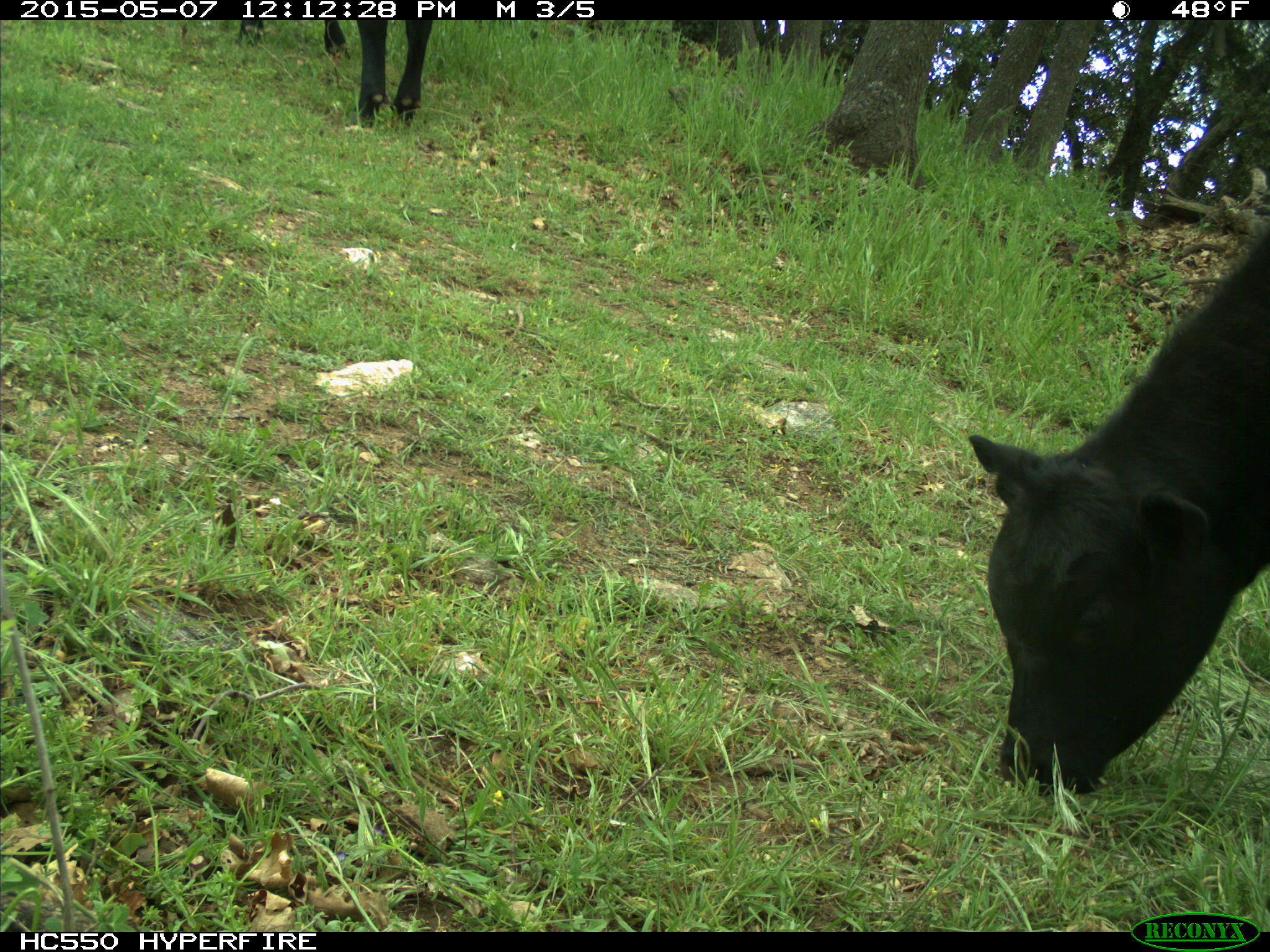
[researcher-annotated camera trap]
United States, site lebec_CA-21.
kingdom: Animalia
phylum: Chordata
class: Mammalia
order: Artiodactyla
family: Bovidae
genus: Bos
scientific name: Bos taurus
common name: domestic cow